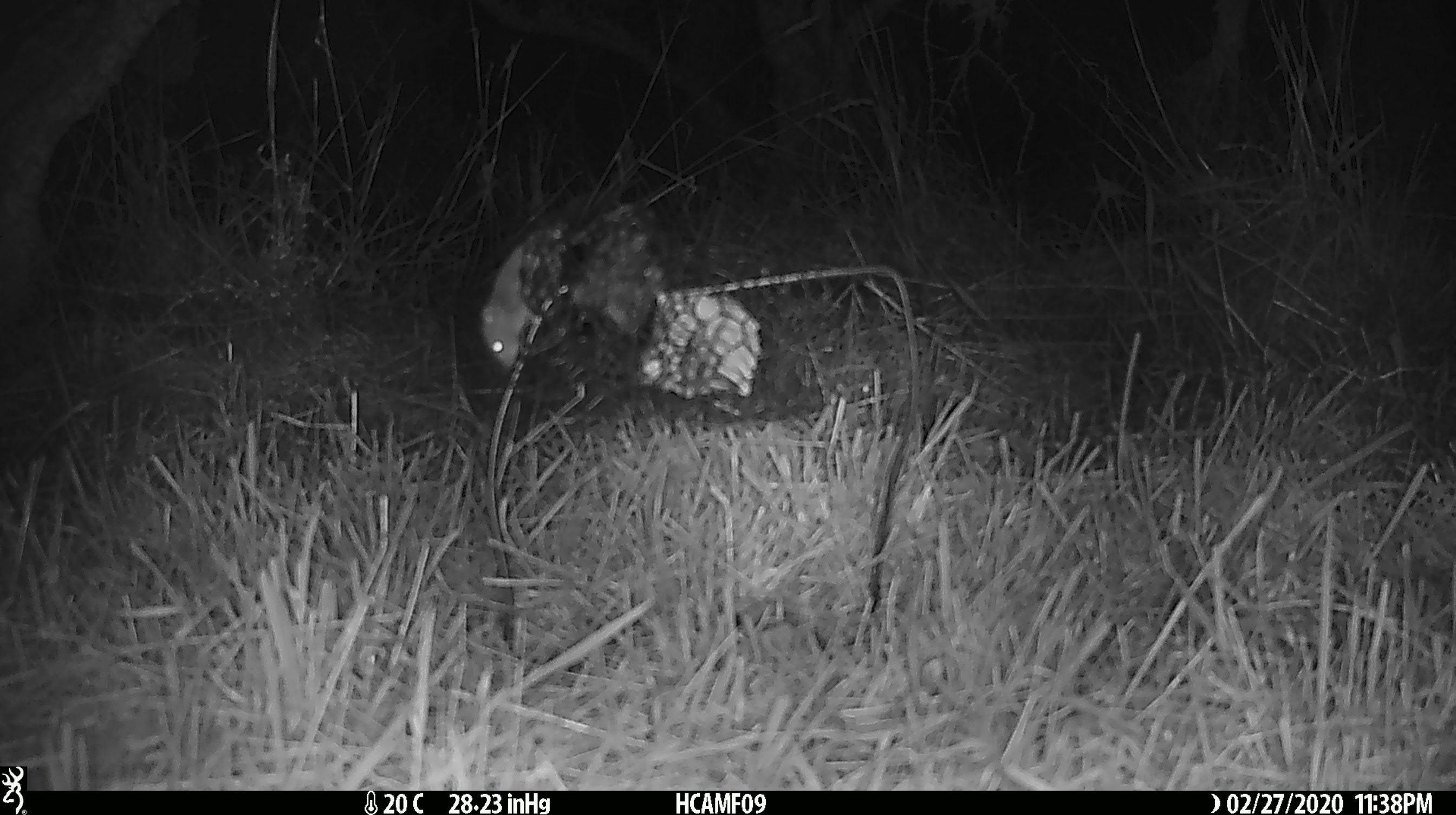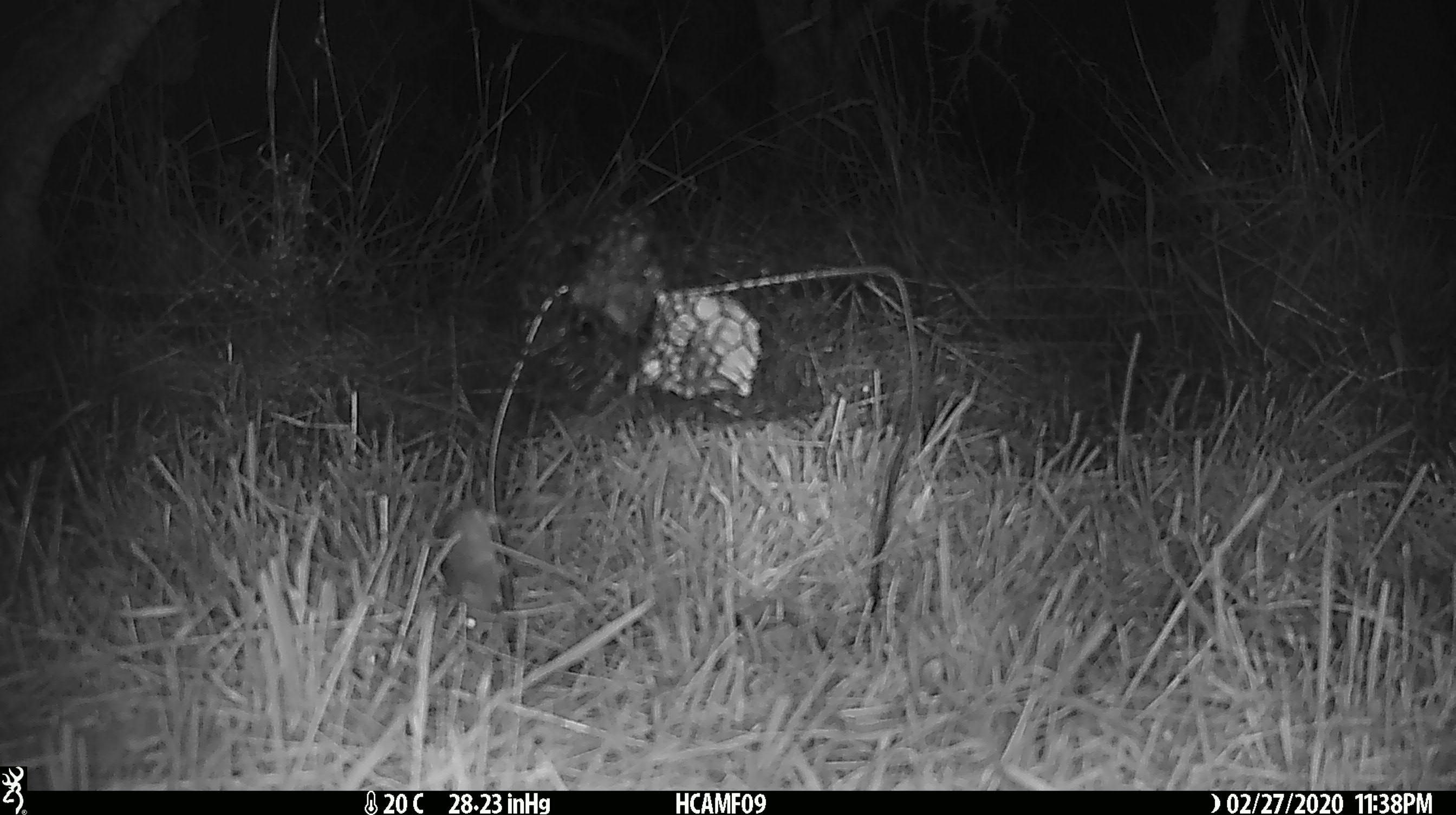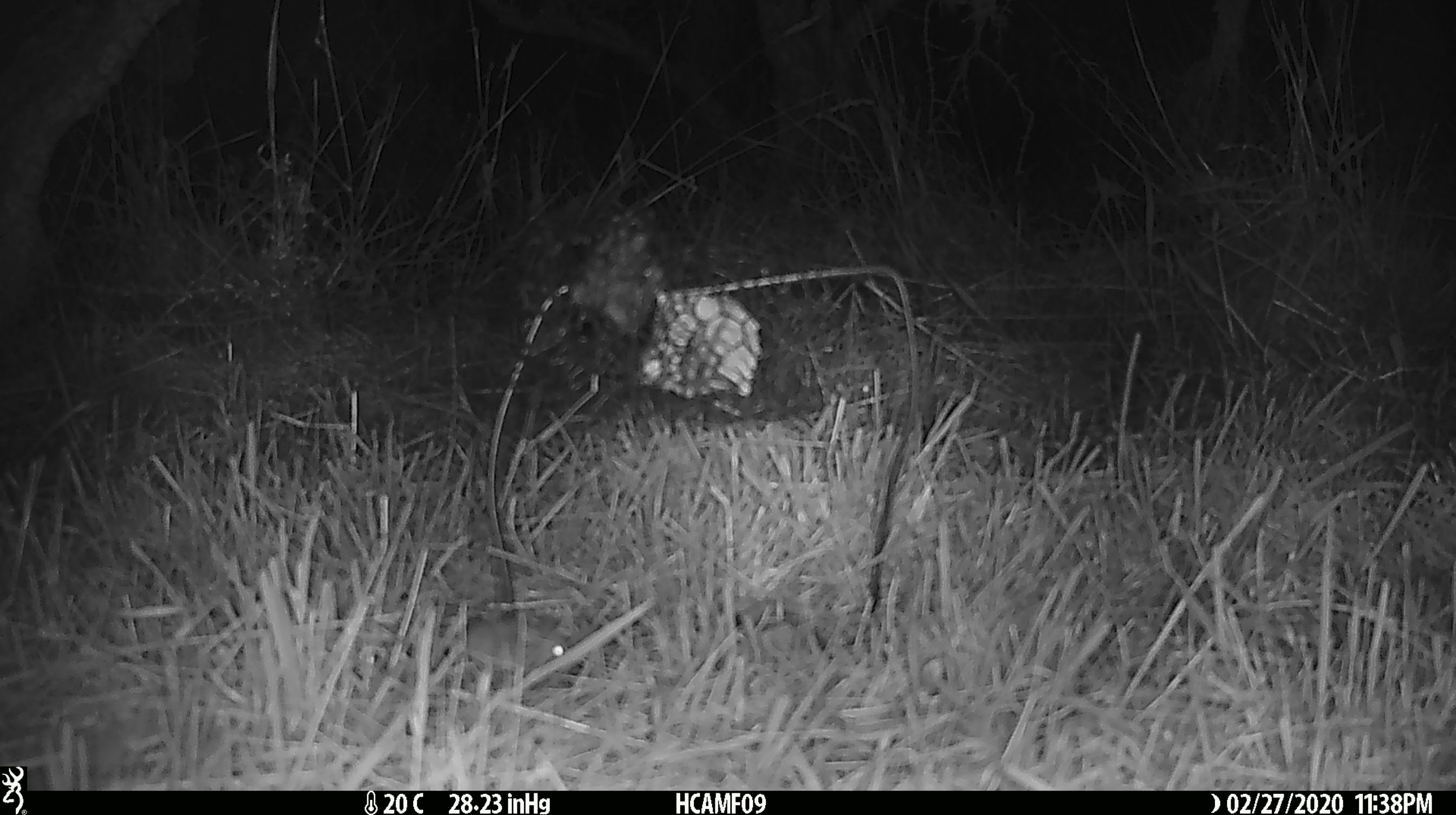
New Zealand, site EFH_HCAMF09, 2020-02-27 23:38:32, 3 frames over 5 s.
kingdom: Animalia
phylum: Chordata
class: Mammalia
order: Rodentia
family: Muridae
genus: Mus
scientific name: Mus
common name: mouse